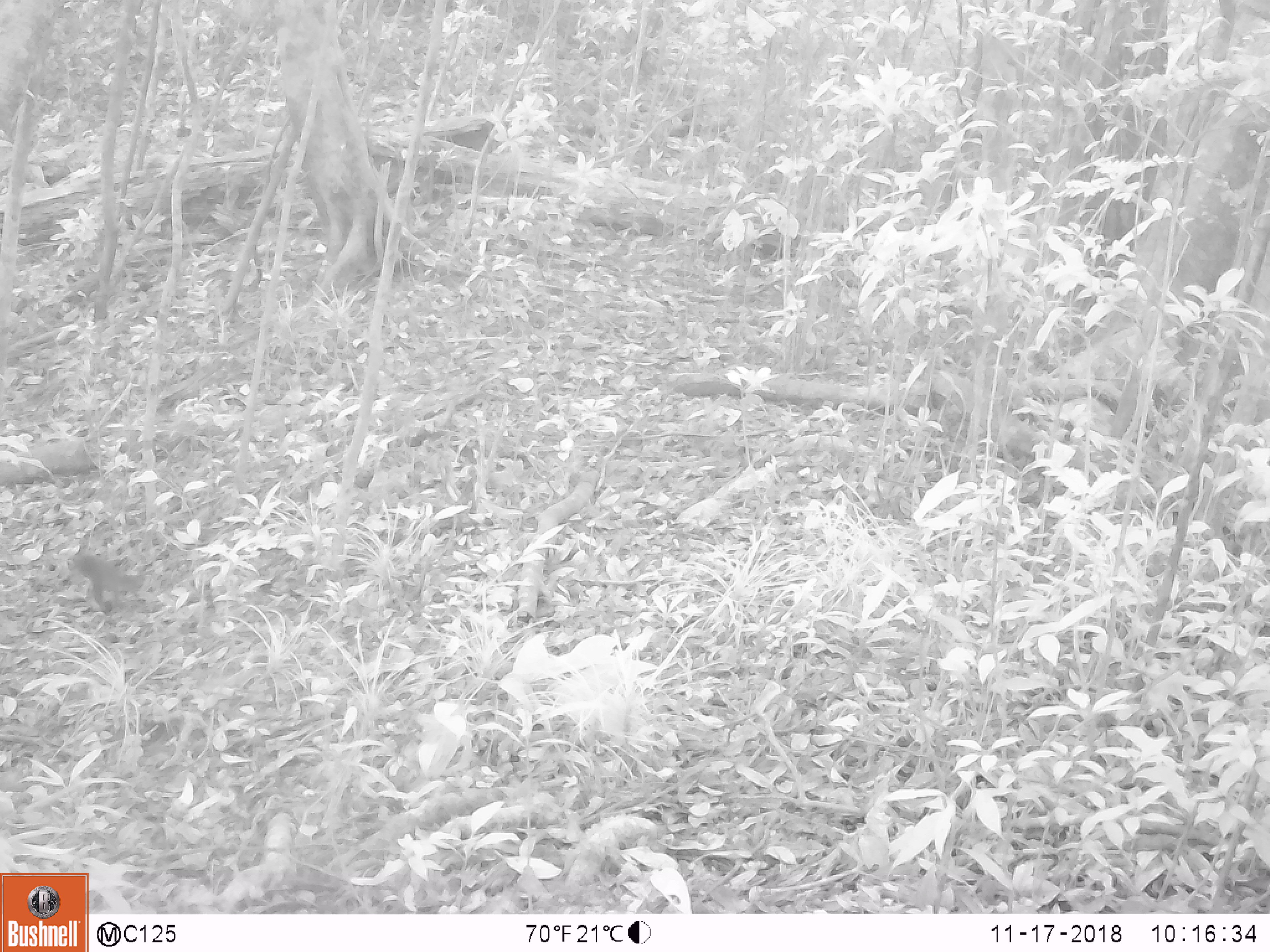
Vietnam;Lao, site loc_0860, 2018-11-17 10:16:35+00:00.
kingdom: Animalia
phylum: Chordata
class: Mammalia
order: Rodentia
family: Sciuridae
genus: Dremomys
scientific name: Dremomys rufigenis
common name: red-cheeked squirrel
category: red cheeked squirrel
Red cheeked squirrel (red-cheeked squirrel) (Dremomys rufigenis). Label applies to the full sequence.